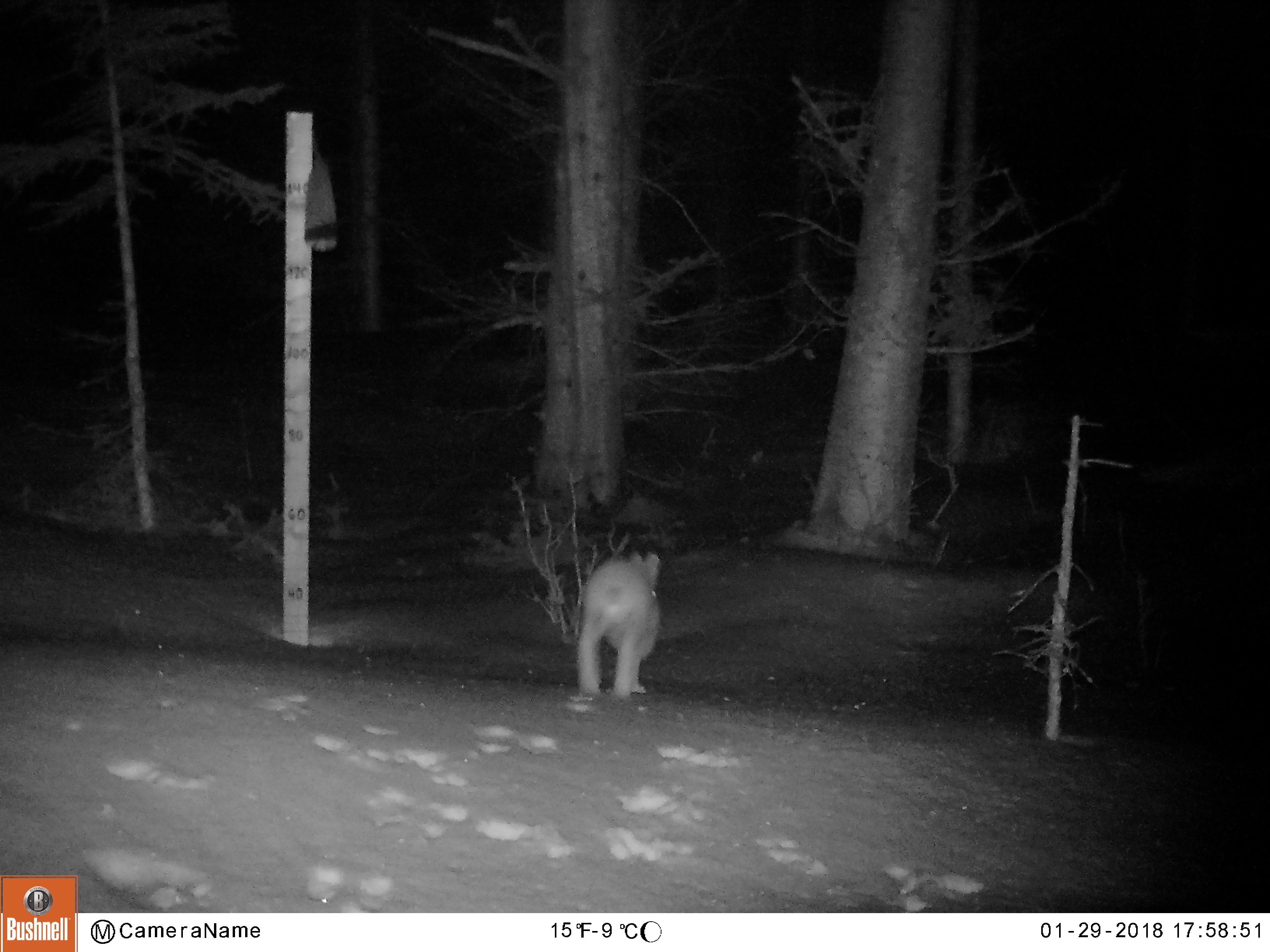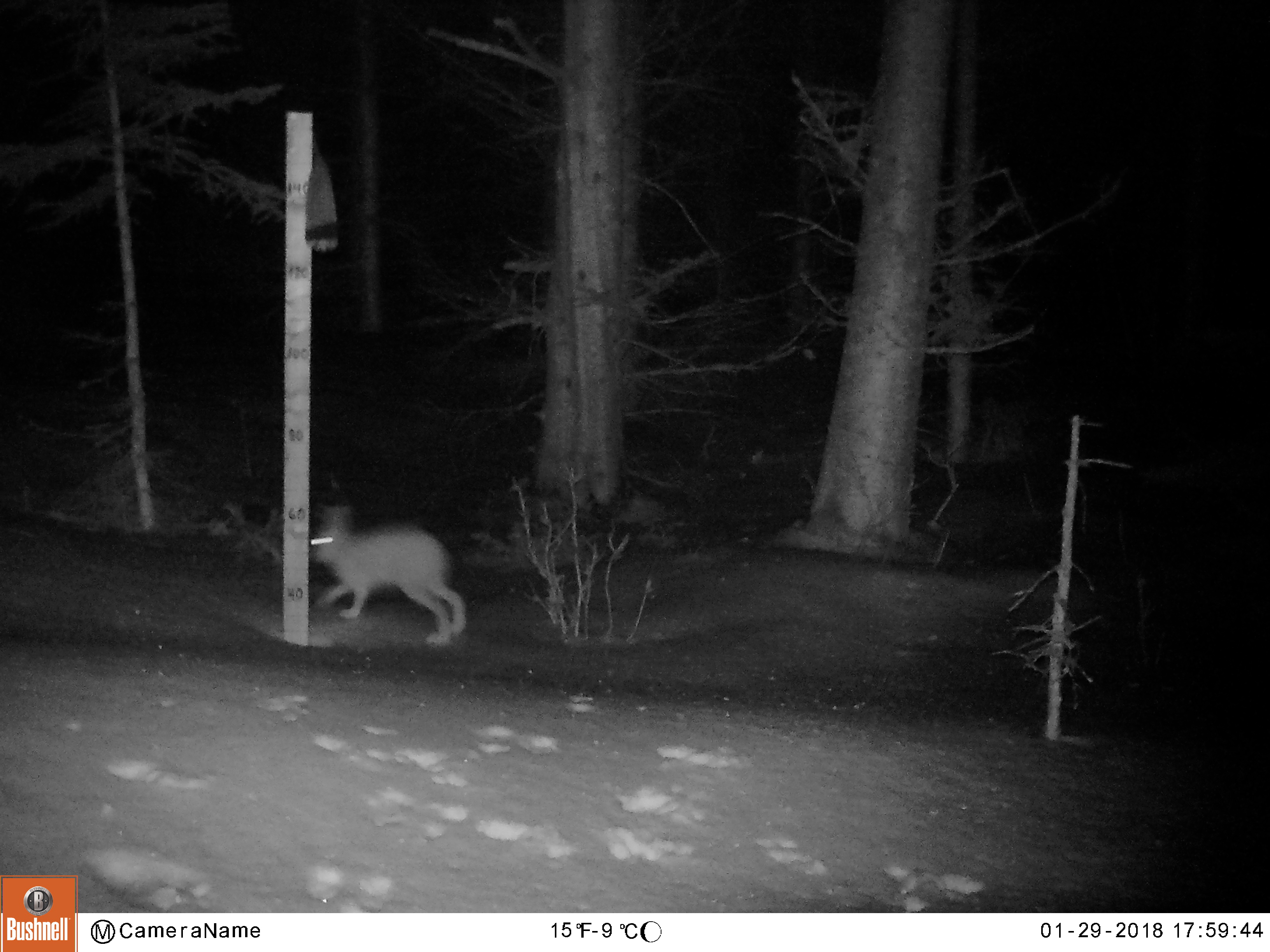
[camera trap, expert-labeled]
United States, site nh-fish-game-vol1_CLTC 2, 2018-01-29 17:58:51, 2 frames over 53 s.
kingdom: Animalia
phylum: Chordata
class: Mammalia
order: Lagomorpha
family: Leporidae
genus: Lepus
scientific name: Lepus americanus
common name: snowshoe hare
Snowshoe hare (Lepus americanus).